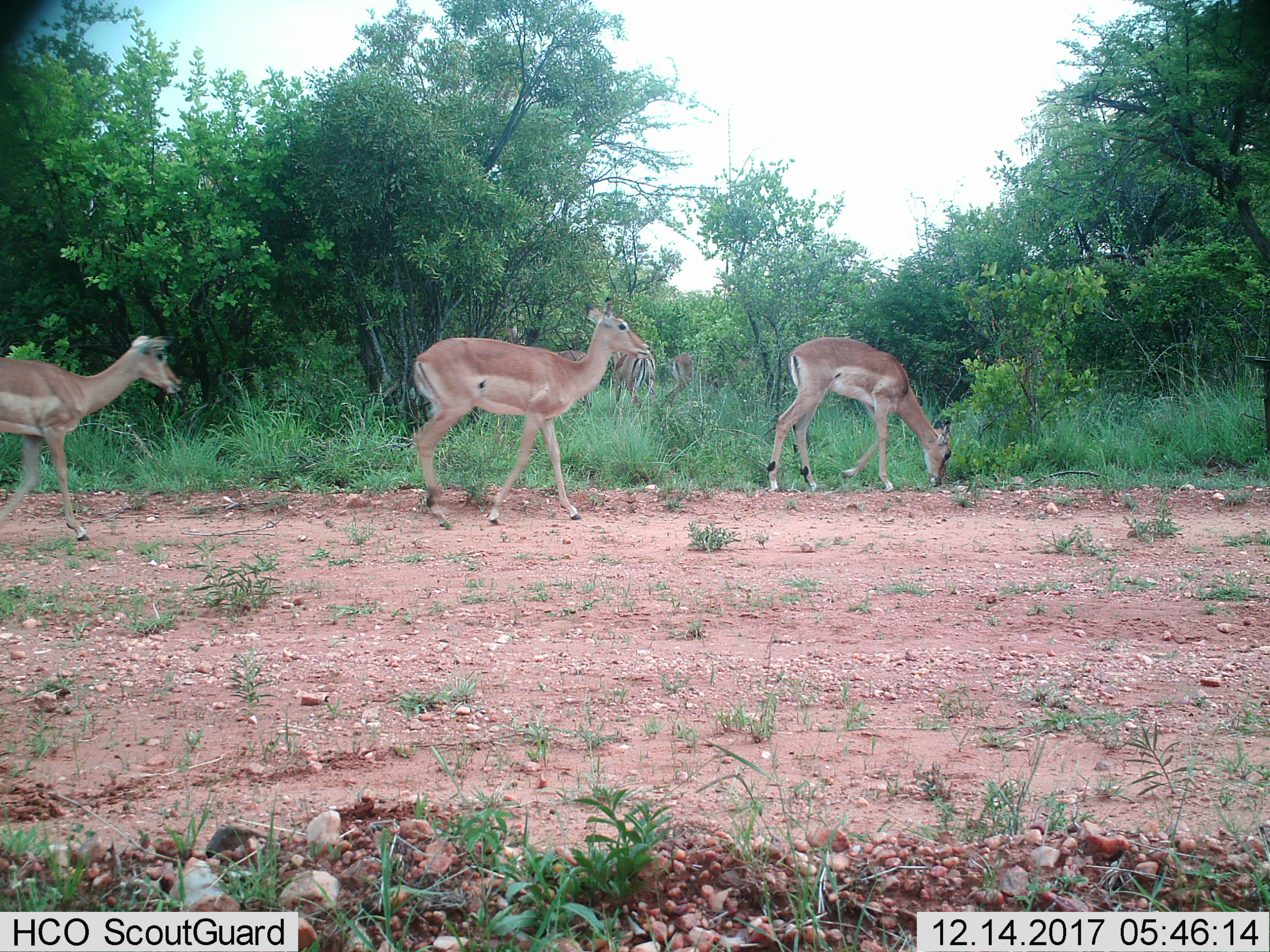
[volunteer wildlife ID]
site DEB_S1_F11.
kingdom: Animalia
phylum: Chordata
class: Mammalia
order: Artiodactyla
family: Bovidae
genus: Aepyceros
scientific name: Aepyceros melampus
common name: impala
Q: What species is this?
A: Impala (Aepyceros melampus).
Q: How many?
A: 6.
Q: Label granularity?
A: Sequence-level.